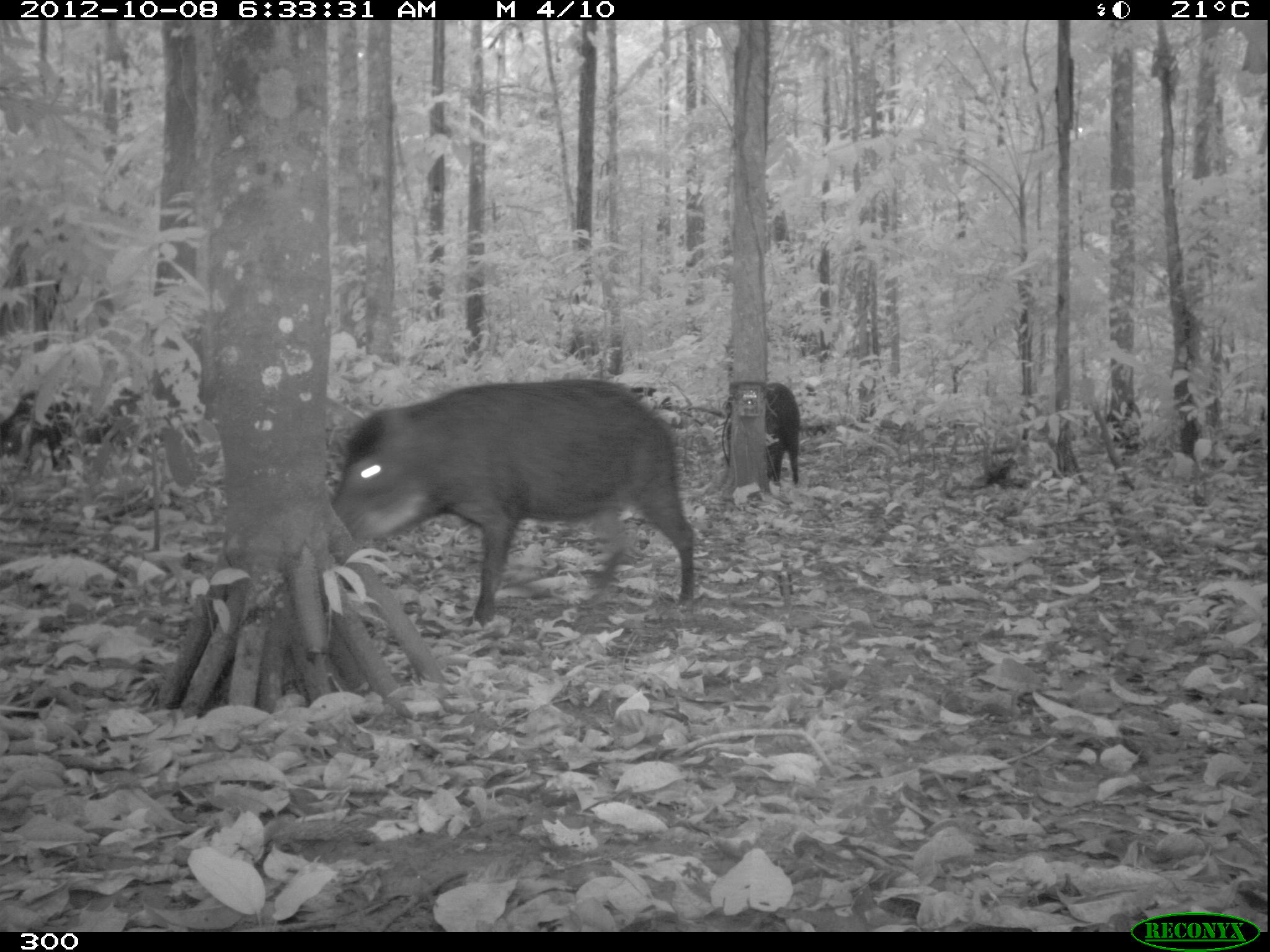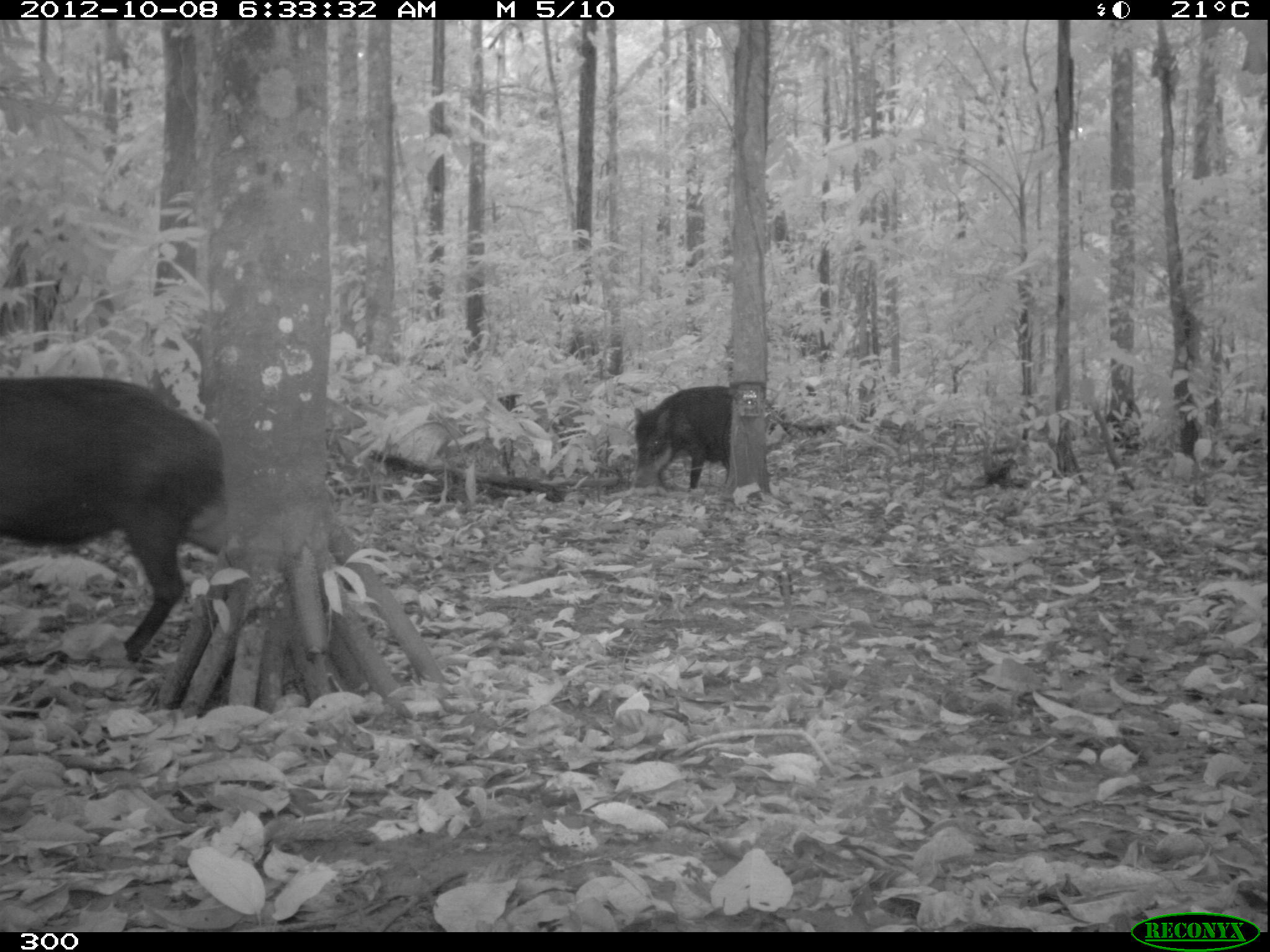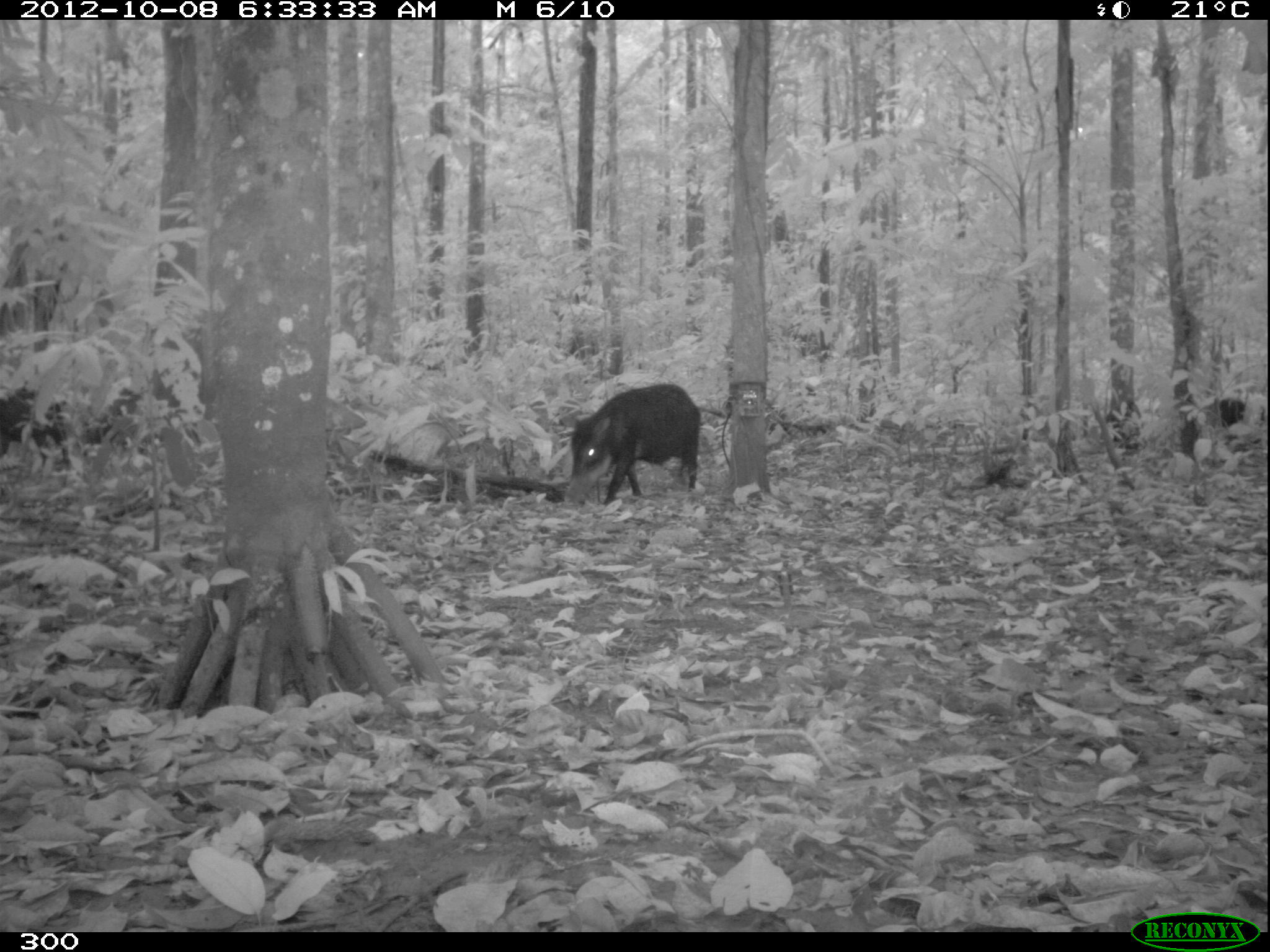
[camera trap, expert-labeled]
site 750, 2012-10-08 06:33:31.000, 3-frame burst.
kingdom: Animalia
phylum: Chordata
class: Mammalia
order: Artiodactyla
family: Tayassuidae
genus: Tayassu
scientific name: Tayassu pecari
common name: white-lipped peccary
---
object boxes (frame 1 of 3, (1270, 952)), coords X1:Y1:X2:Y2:
tayassu pecari: 331:377:695:624; 721:381:800:484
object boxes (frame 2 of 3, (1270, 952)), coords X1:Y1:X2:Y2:
tayassu pecari: 0:374:219:656; 632:385:732:491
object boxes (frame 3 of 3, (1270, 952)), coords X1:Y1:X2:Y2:
tayassu pecari: 569:383:701:505; 0:387:68:472; 1178:398:1264:460